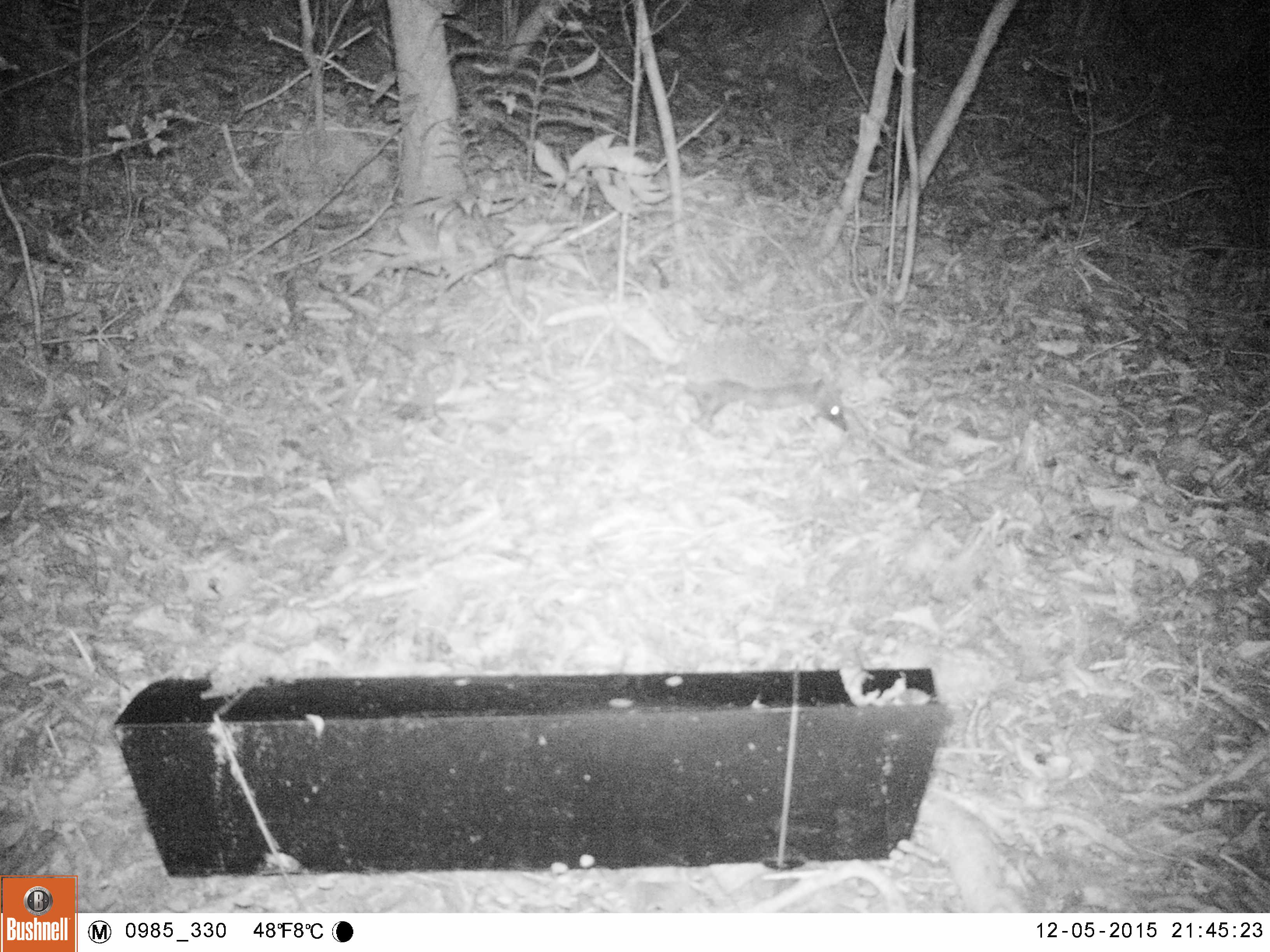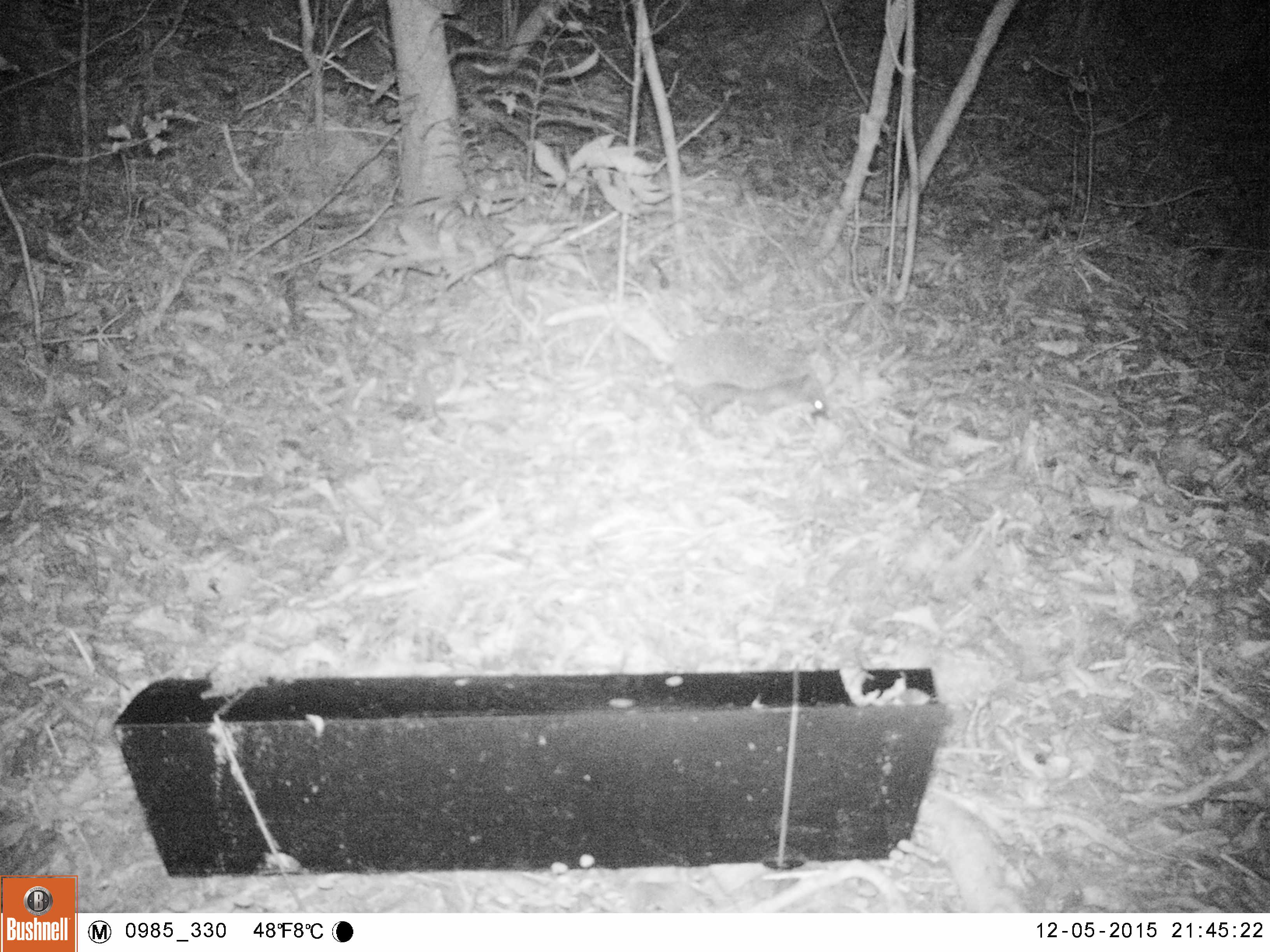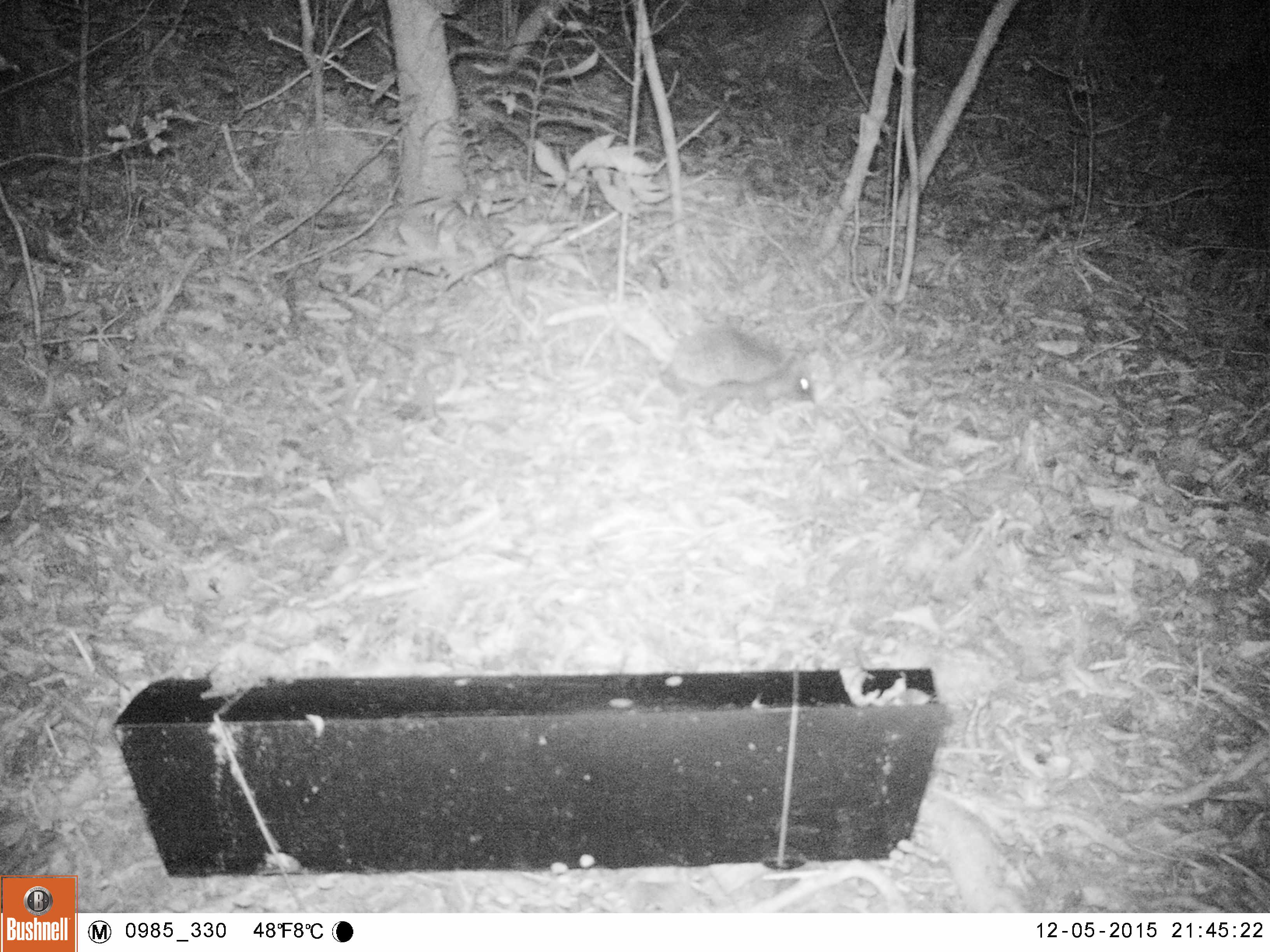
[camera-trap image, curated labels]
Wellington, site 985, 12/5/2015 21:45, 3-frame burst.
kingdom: Animalia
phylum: Chordata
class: Mammalia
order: Eulipotyphla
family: Erinaceidae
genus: Erinaceus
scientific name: Erinaceus europaeus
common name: hedgehog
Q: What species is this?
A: Hedgehog (Erinaceus europaeus).